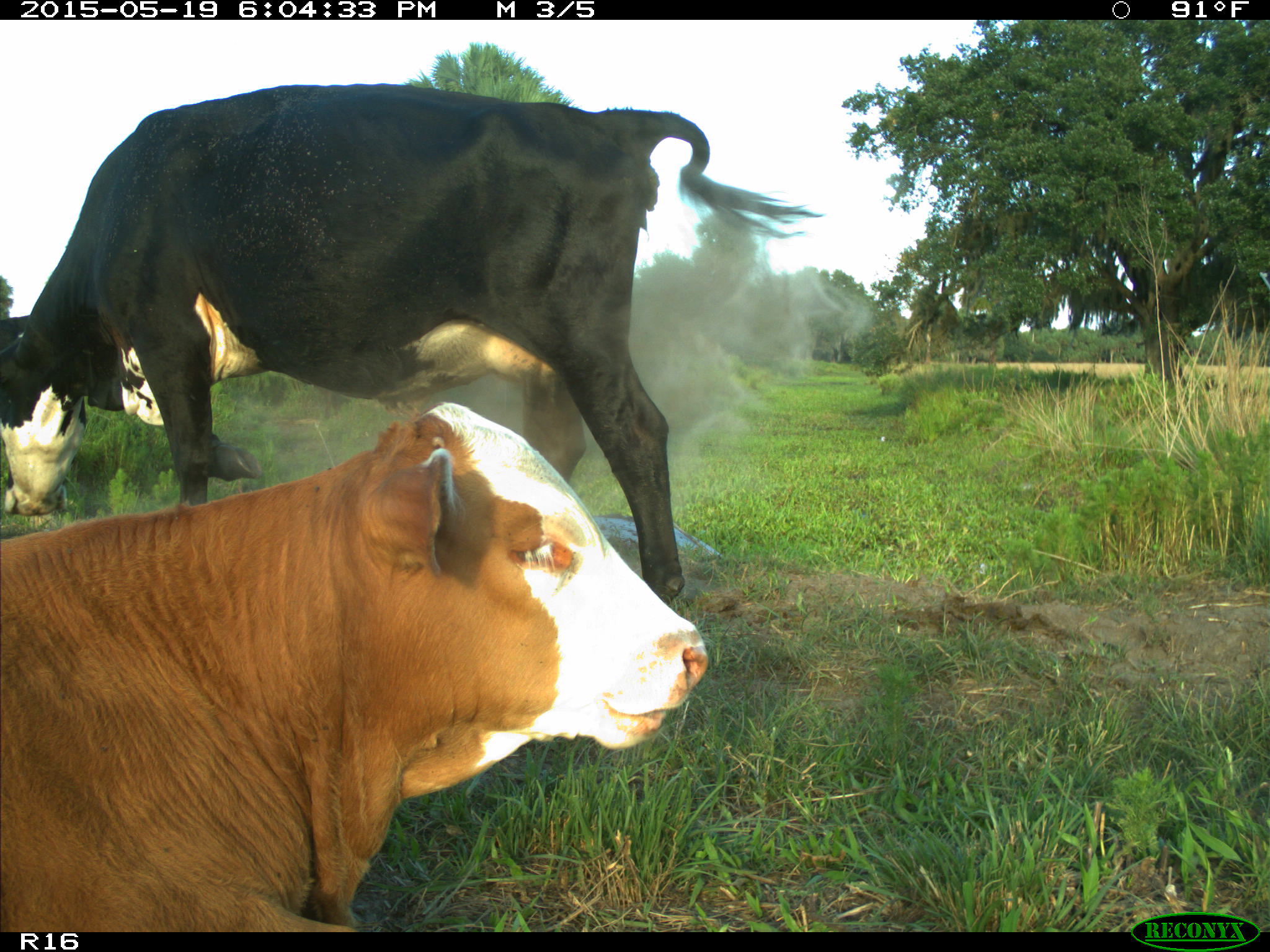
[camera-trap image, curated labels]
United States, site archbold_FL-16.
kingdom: Animalia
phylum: Chordata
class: Mammalia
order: Artiodactyla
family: Bovidae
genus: Bos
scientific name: Bos taurus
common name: domestic cow